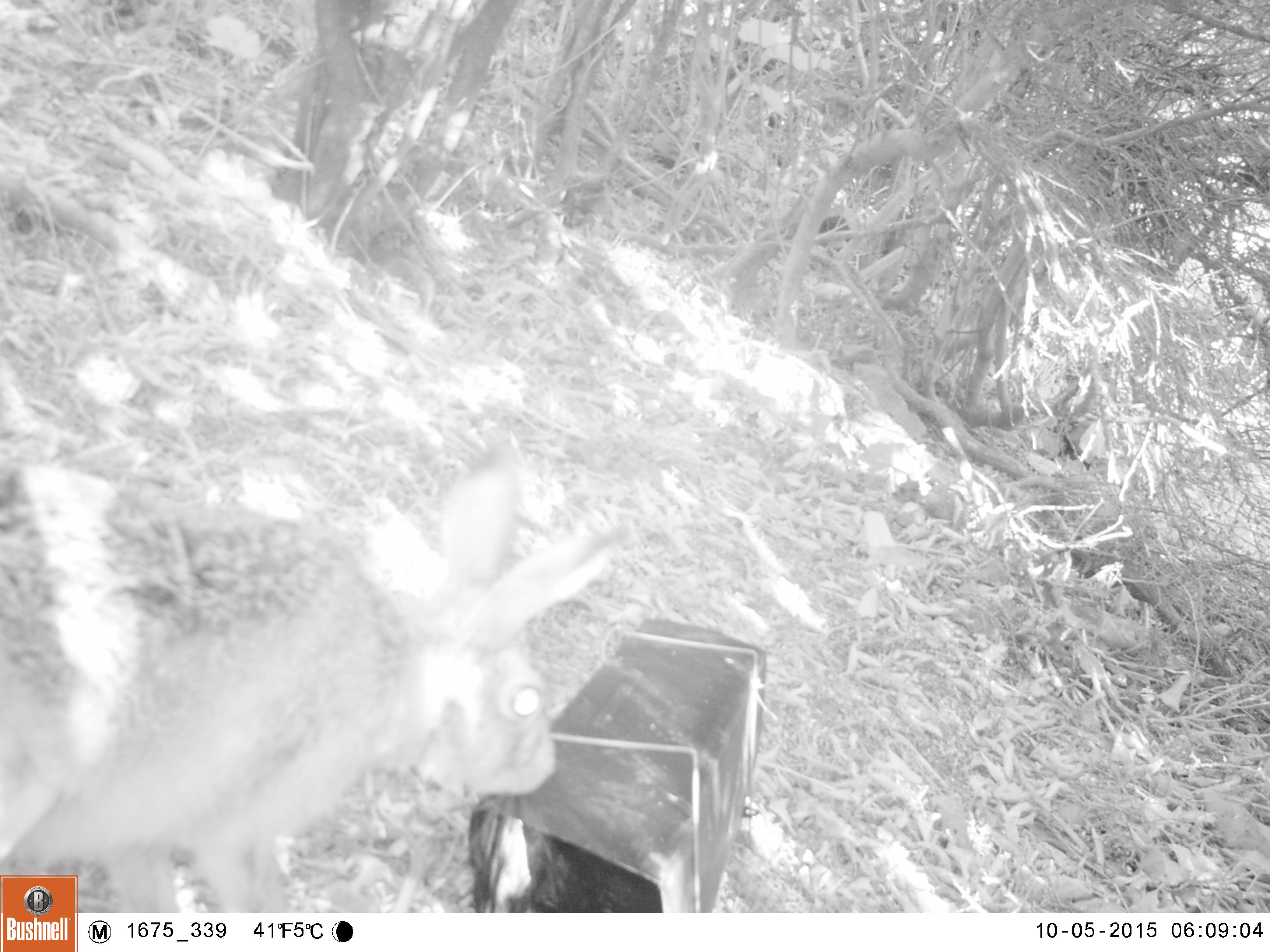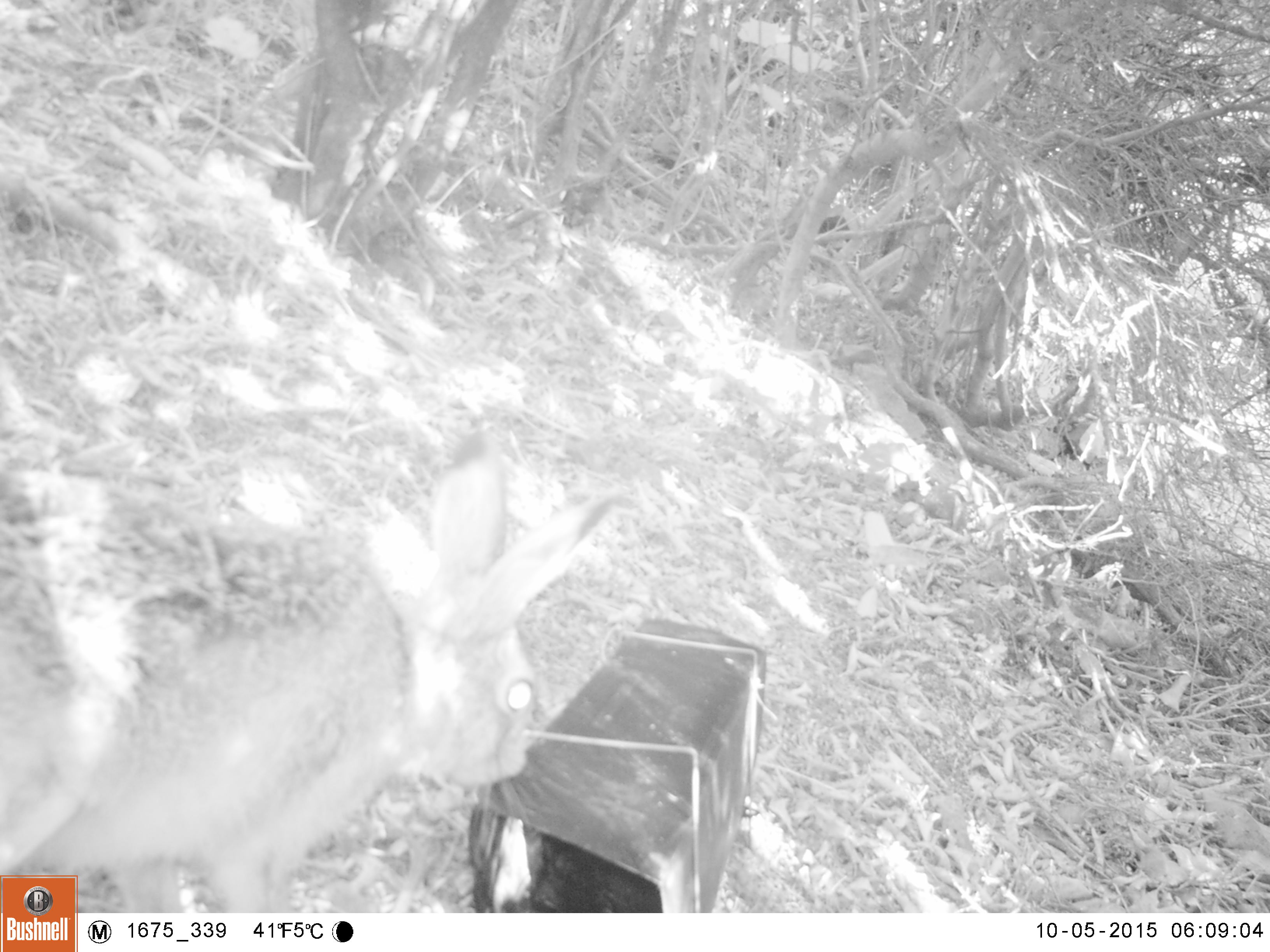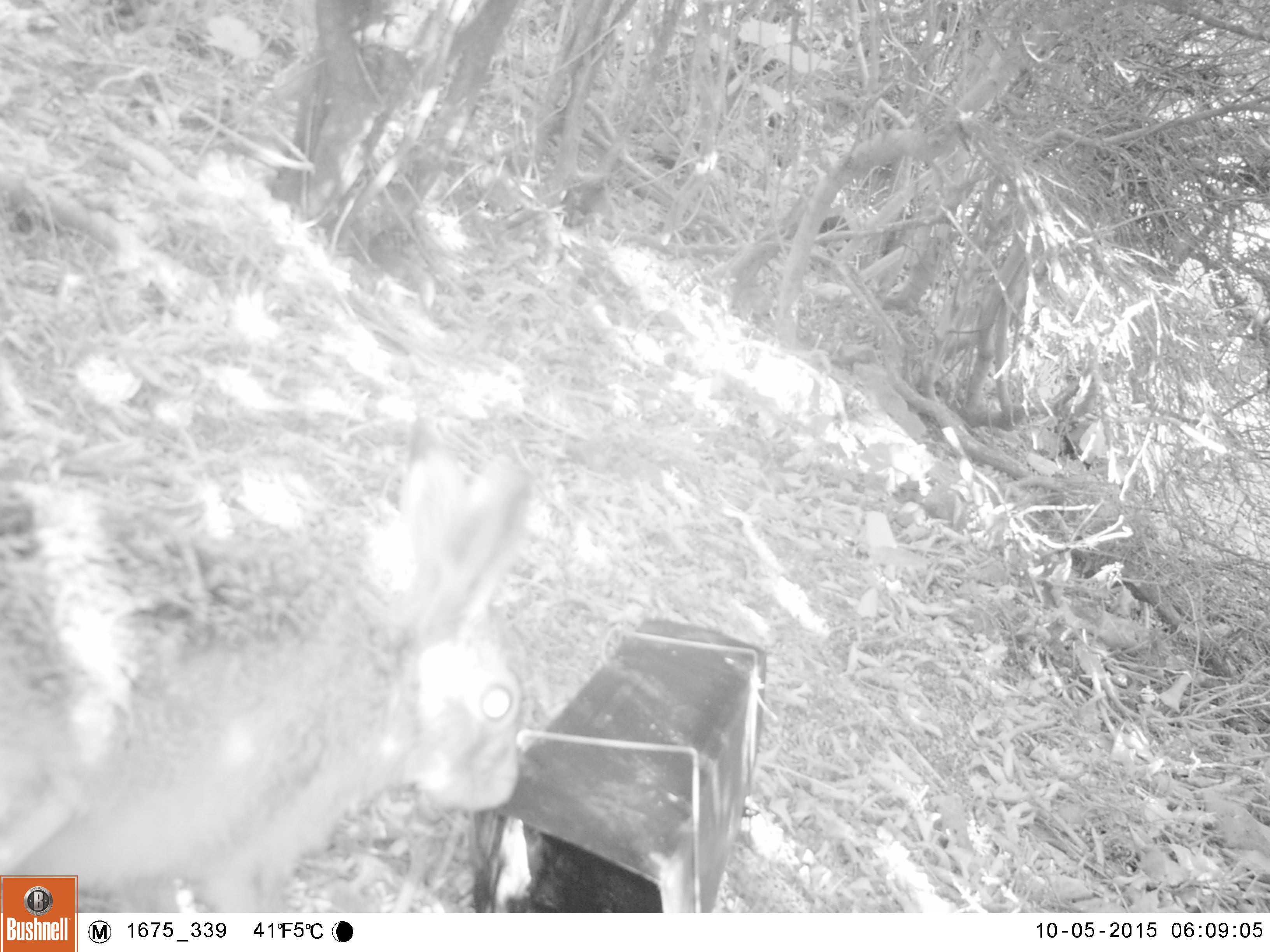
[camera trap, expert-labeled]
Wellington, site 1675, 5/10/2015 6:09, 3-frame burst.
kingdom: Animalia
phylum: Chordata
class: Mammalia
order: Lagomorpha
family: Leporidae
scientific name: Leporidae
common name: rabbit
Rabbit (Leporidae).